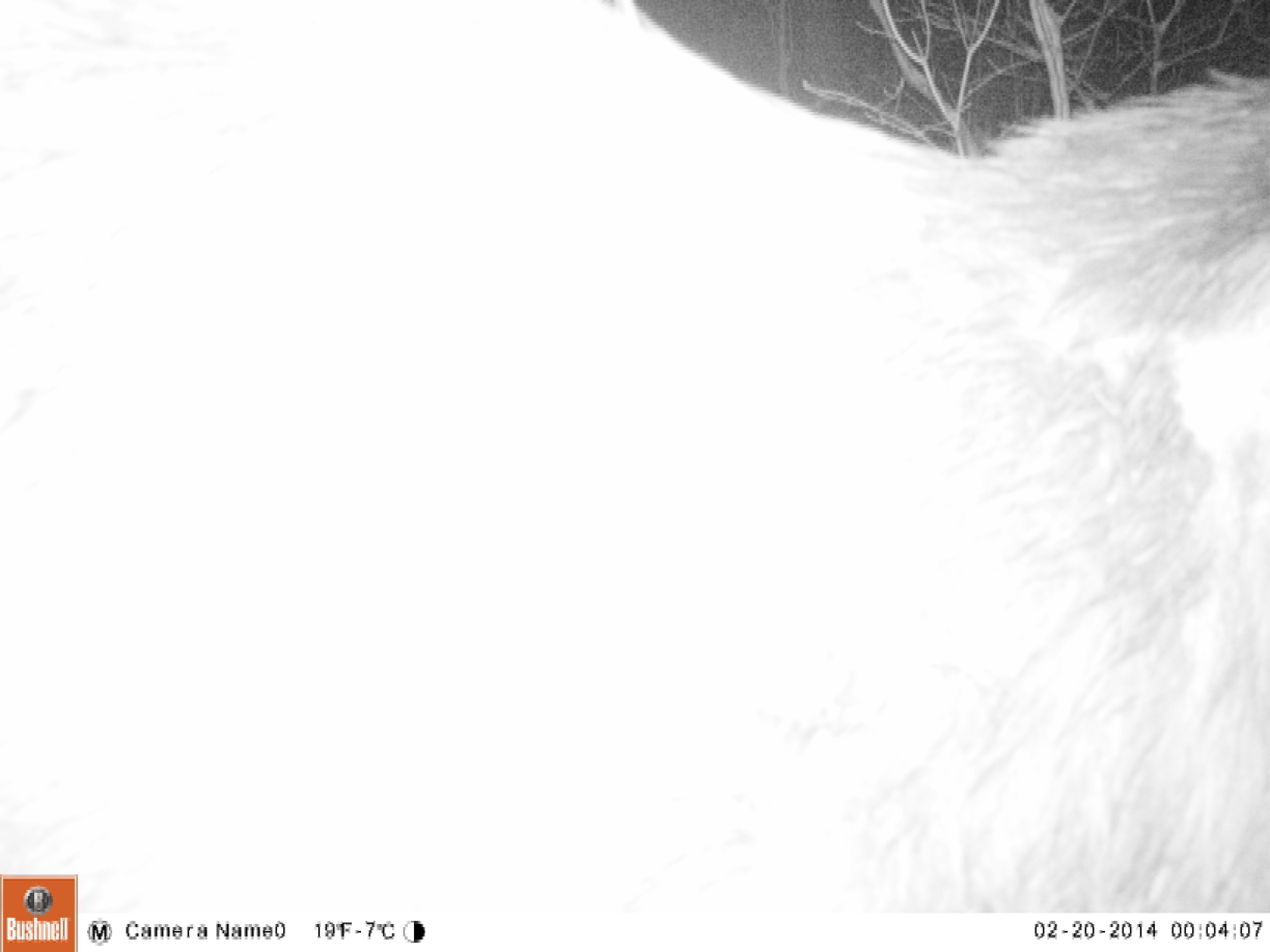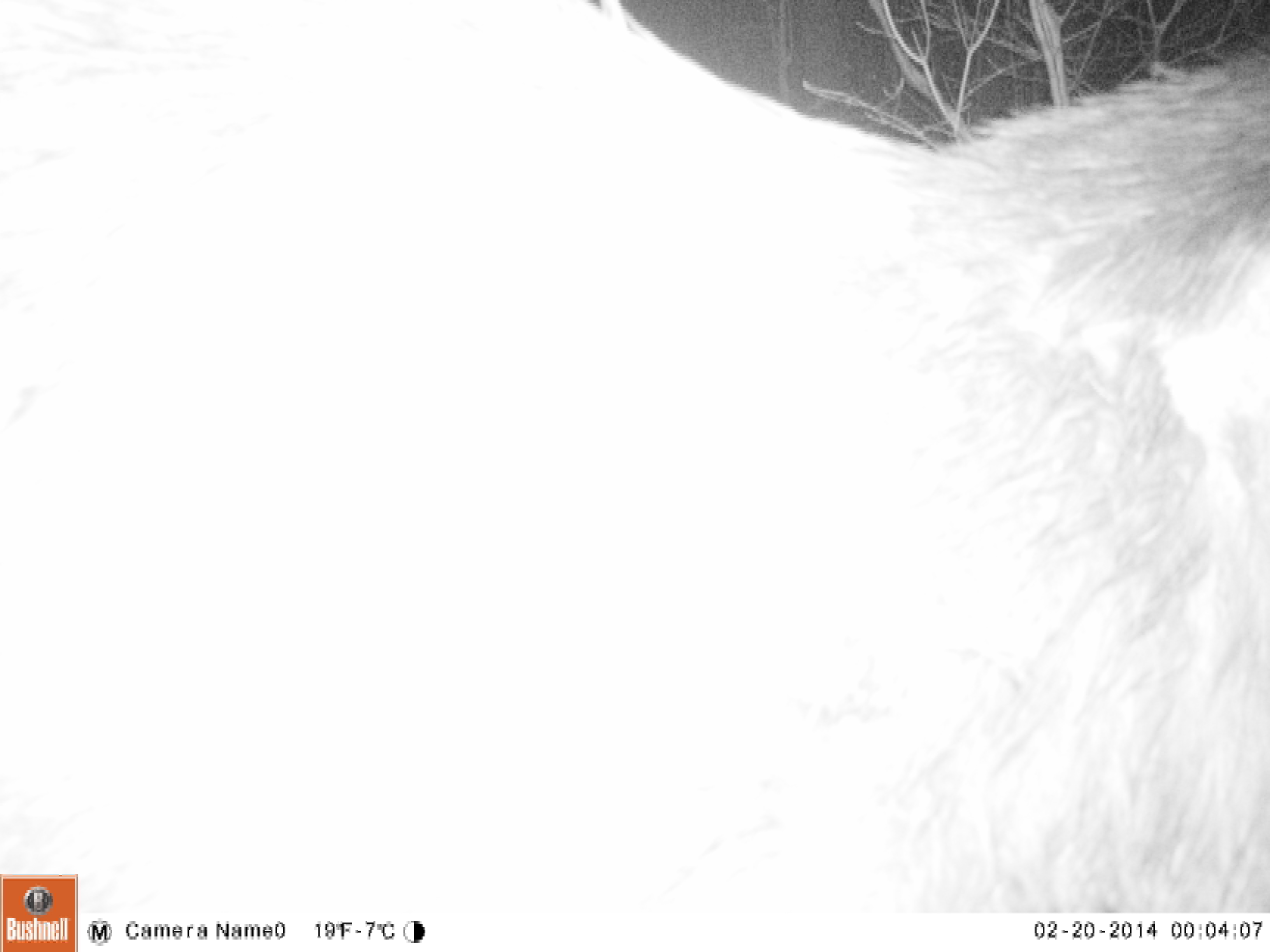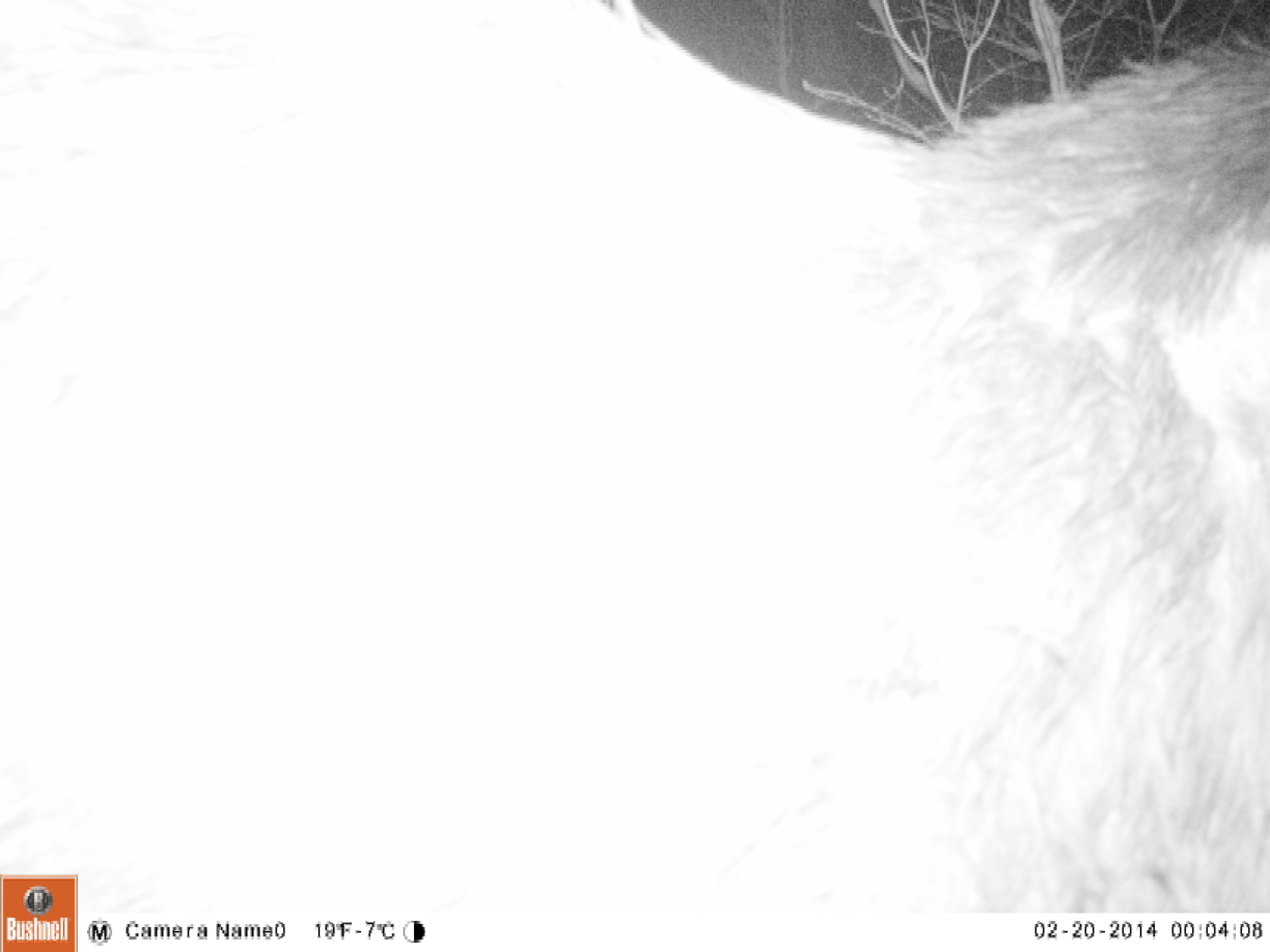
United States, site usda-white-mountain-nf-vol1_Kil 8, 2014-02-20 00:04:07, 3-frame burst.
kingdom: Animalia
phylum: Chordata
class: Mammalia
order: Artiodactyla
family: Cervidae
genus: Alces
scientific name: Alces alces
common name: moose